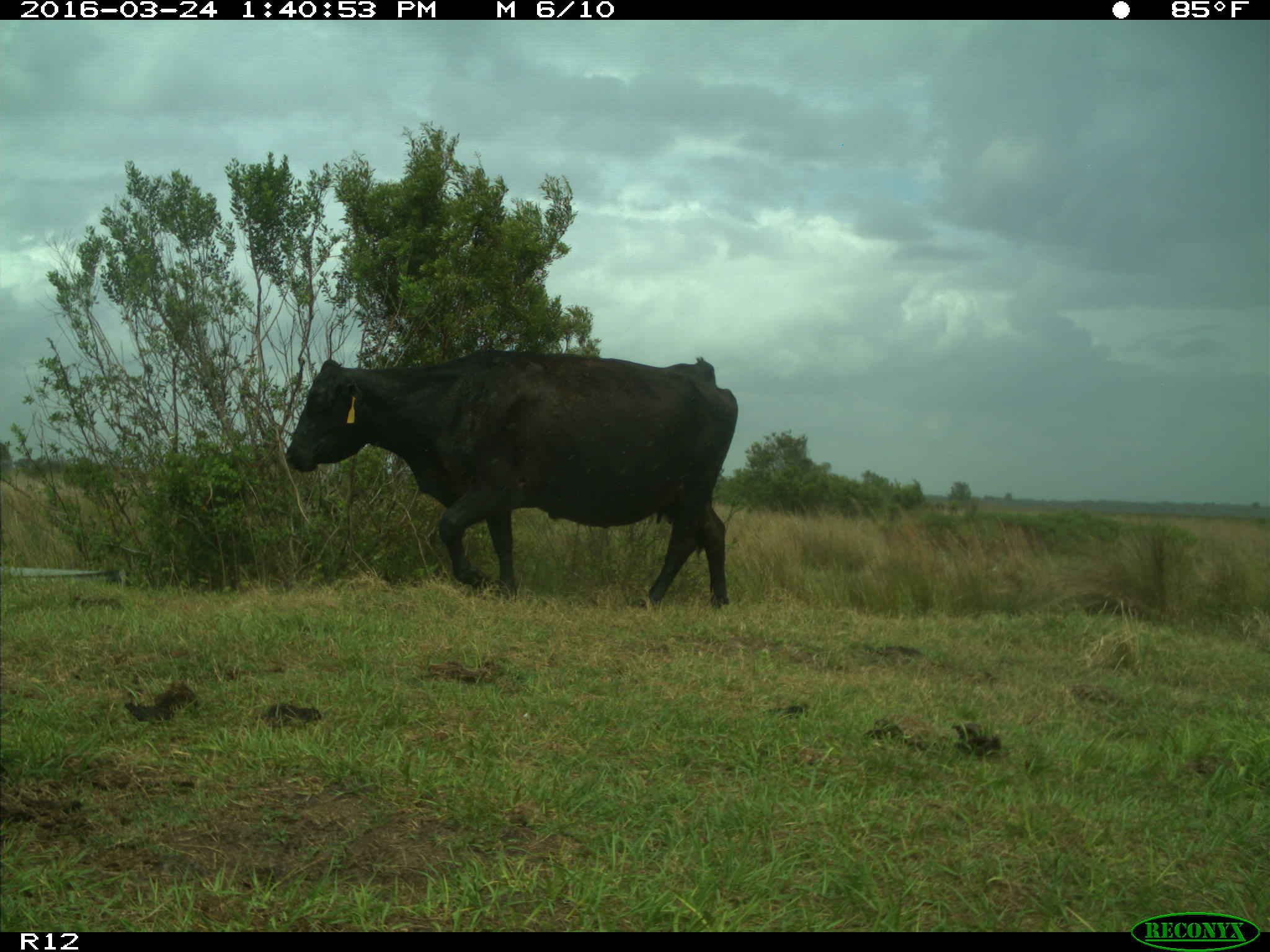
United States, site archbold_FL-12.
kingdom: Animalia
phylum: Chordata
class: Mammalia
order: Artiodactyla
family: Bovidae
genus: Bos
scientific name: Bos taurus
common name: domestic cow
Bos taurus (domestic cow).